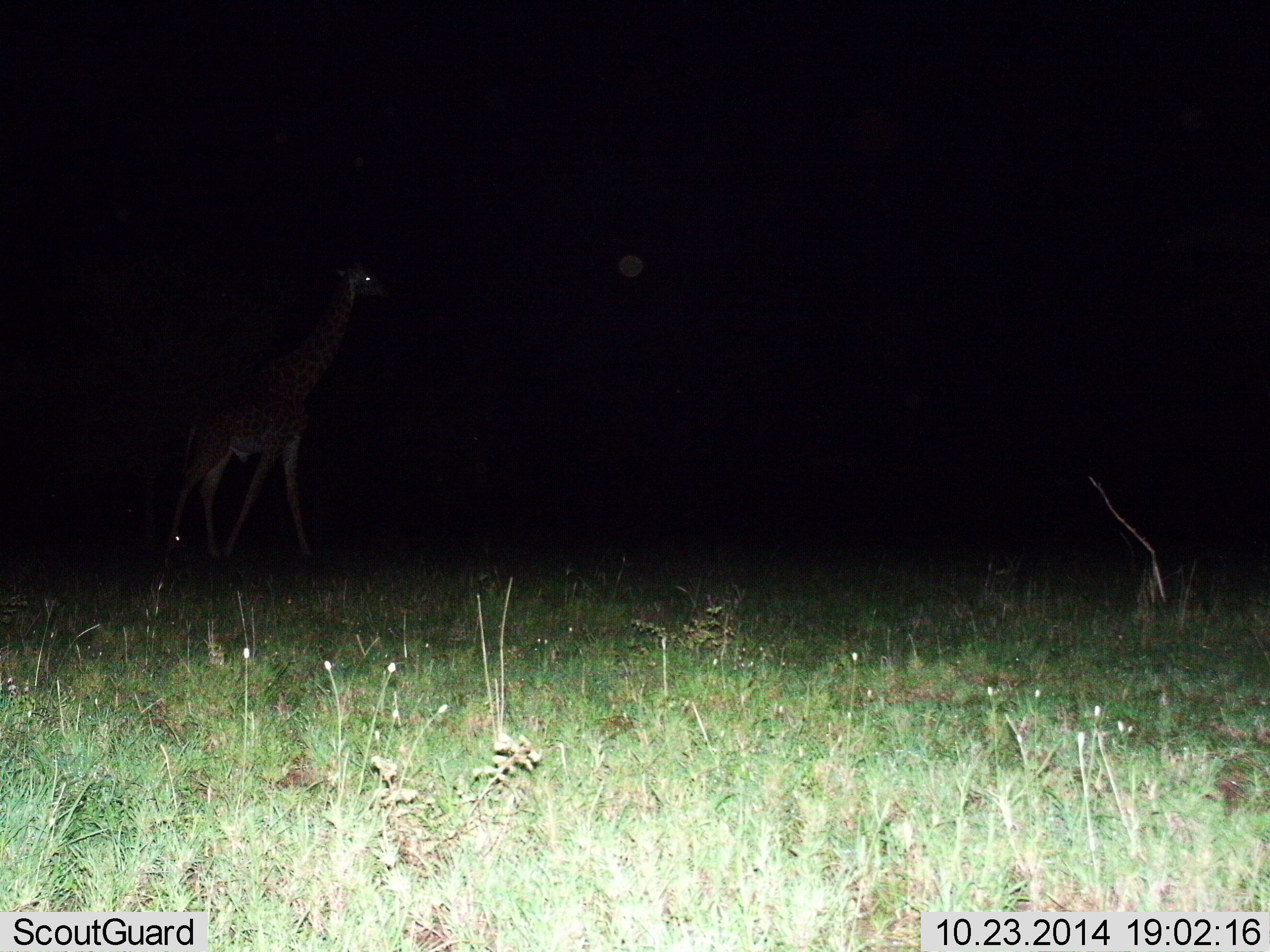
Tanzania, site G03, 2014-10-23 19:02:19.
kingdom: Animalia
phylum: Chordata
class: Mammalia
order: Artiodactyla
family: Giraffidae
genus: Giraffa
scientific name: Giraffa camelopardalis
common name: giraffe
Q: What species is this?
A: Giraffe (Giraffa camelopardalis).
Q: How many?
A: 1.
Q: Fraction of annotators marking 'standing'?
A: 20%.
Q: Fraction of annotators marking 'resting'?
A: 10%.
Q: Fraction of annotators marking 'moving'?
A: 80%.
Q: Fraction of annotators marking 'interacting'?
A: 0%.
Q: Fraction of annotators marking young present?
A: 0%.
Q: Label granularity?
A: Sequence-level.